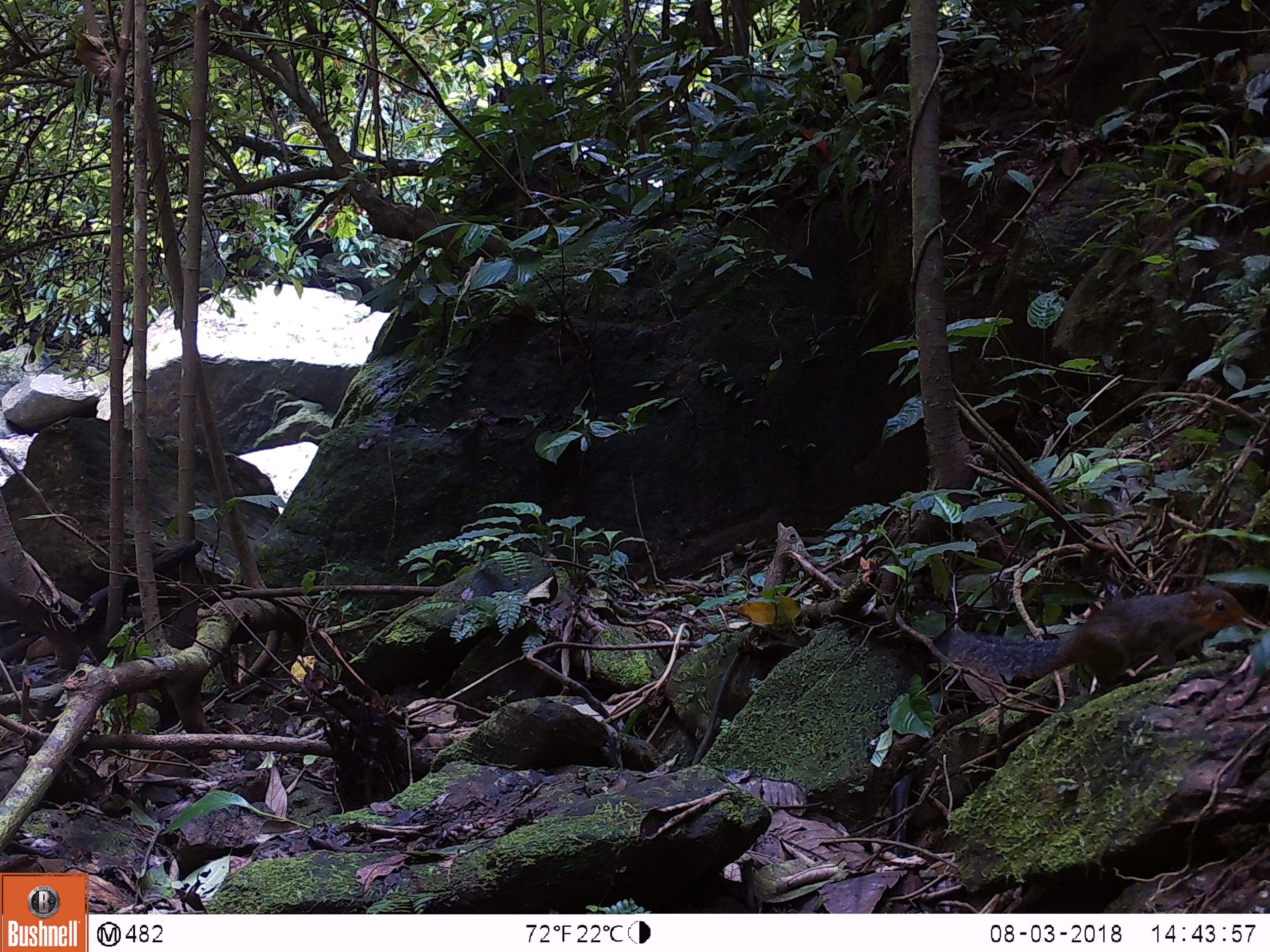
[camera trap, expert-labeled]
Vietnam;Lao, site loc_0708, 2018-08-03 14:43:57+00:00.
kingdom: Animalia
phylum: Chordata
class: Mammalia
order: Rodentia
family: Sciuridae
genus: Dremomys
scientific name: Dremomys rufigenis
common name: red-cheeked squirrel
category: red cheeked squirrel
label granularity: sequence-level